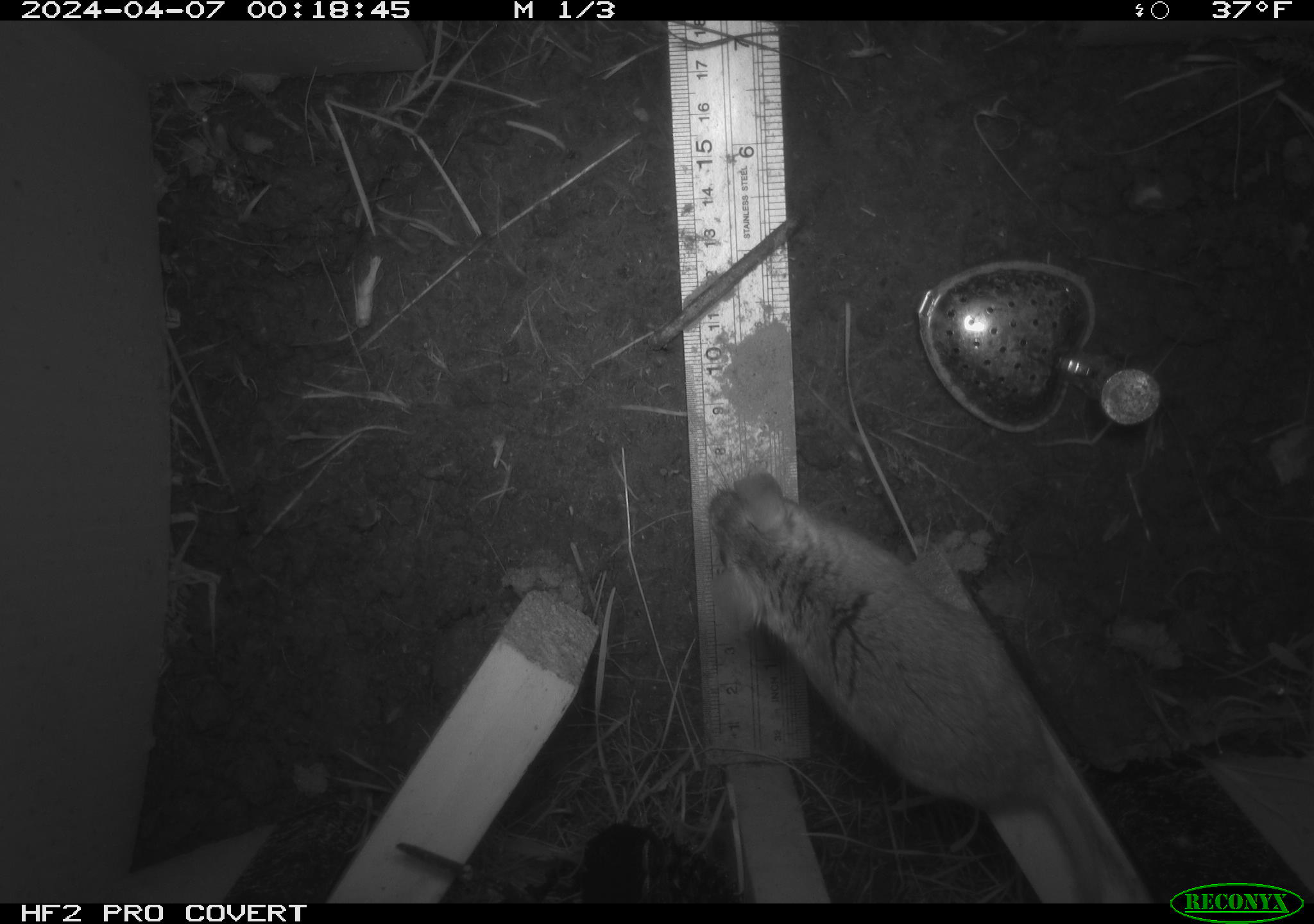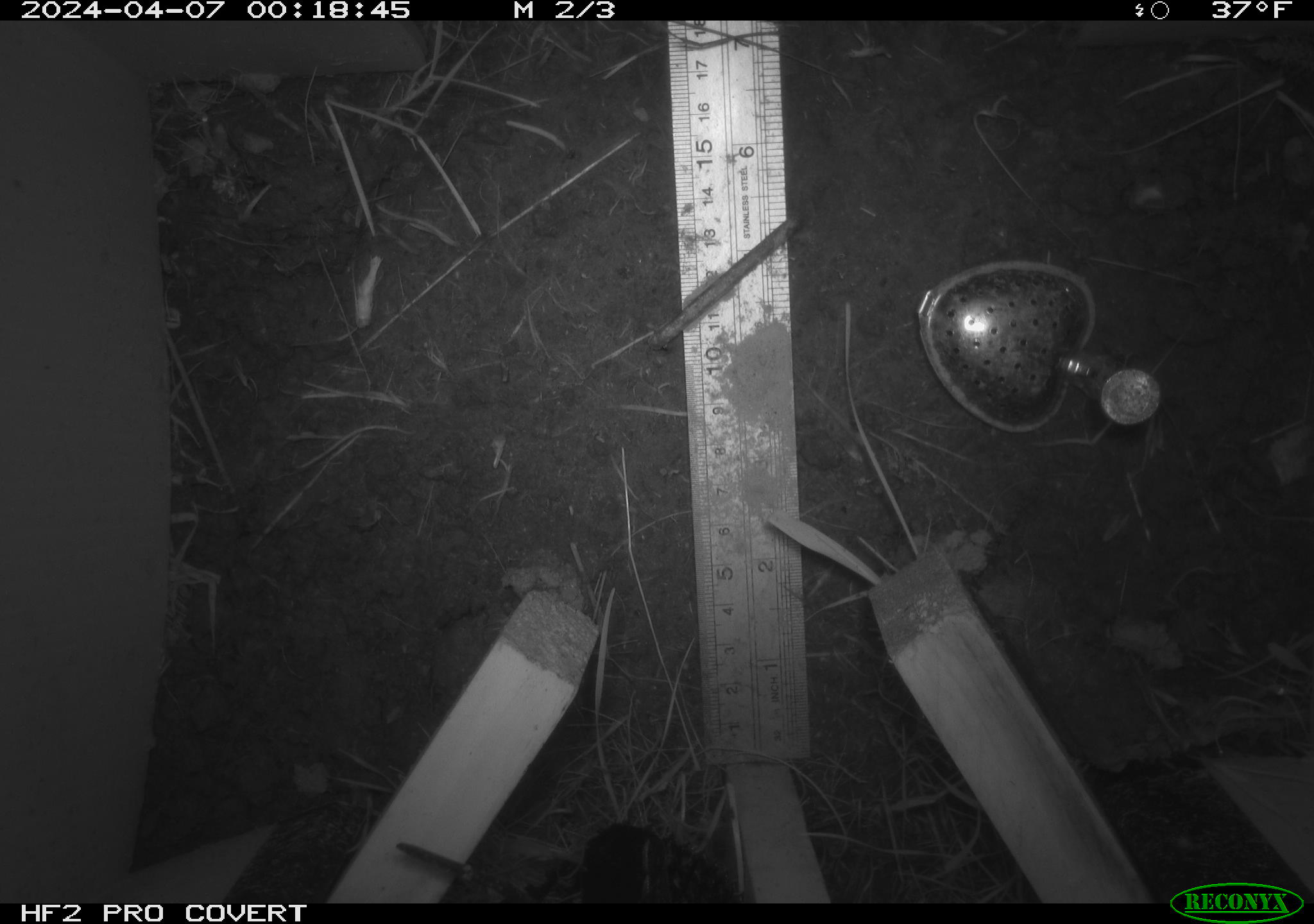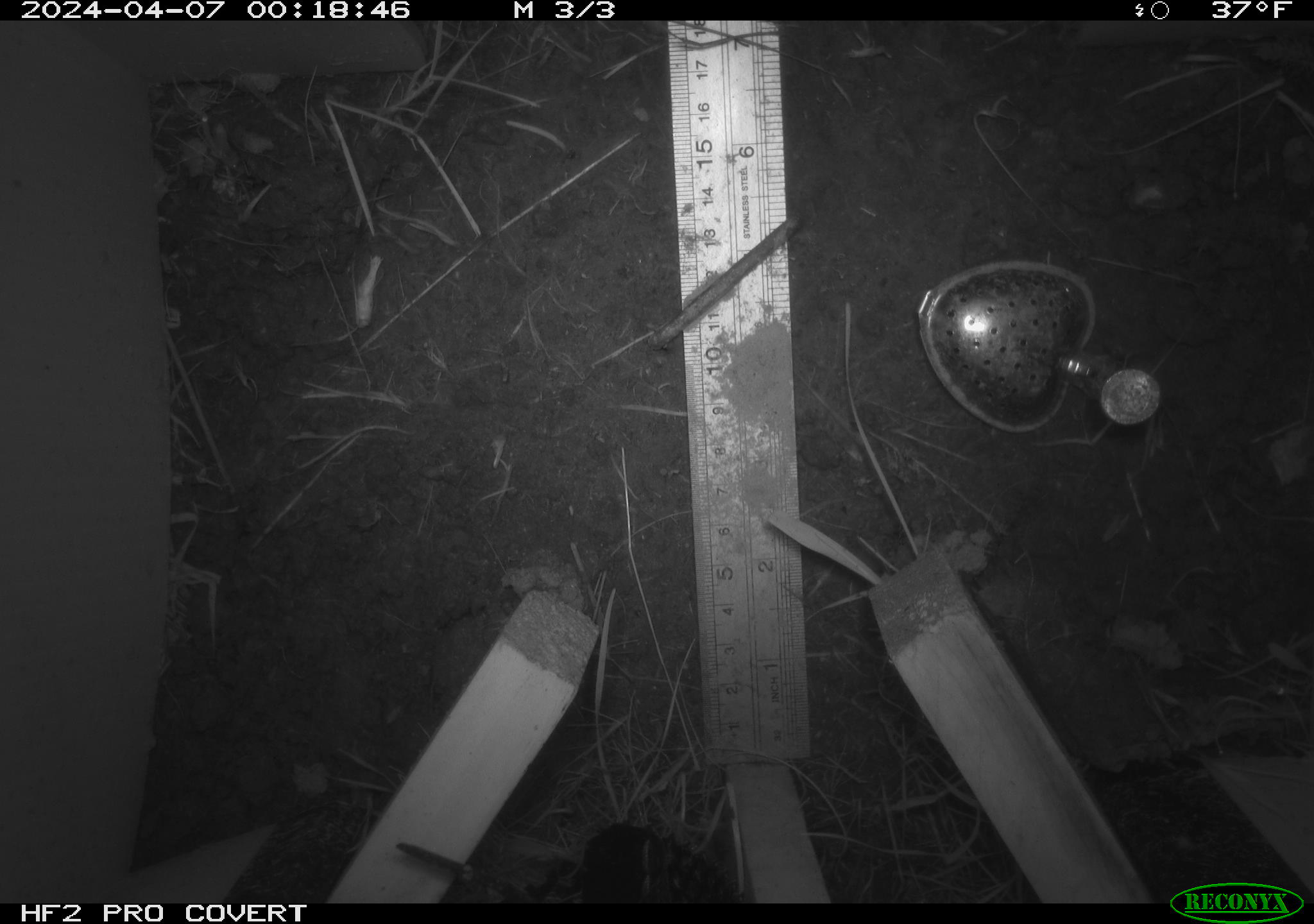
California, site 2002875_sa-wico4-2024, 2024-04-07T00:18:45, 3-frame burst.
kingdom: Animalia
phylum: Chordata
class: Mammalia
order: Rodentia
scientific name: Rodentia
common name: rodent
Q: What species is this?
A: Rodent (Rodentia).